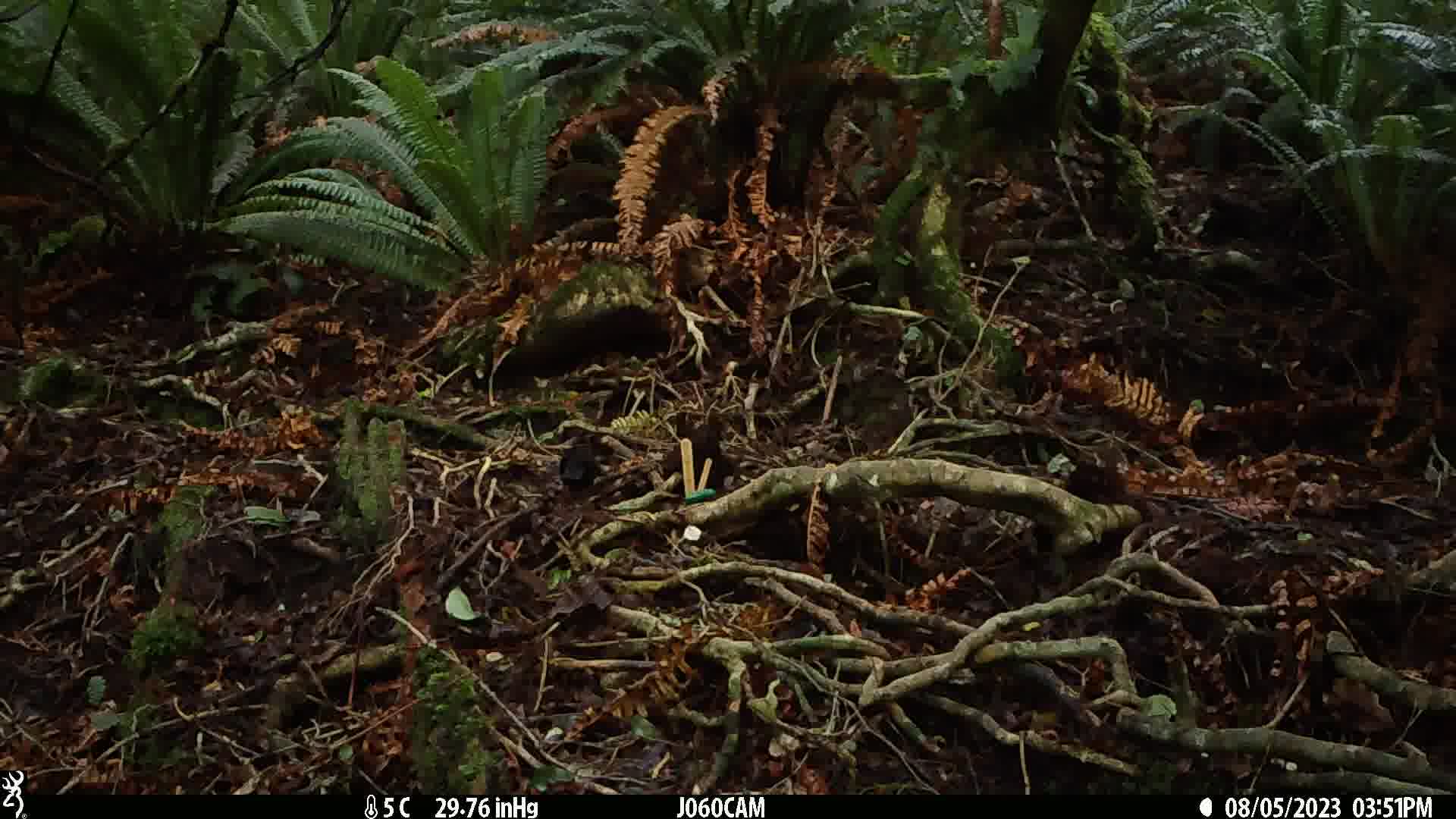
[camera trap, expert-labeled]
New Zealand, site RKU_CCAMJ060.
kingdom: Animalia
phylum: Chordata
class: Aves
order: Passeriformes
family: Turdidae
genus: Turdus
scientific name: Turdus merula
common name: eurasian blackbird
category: blackbird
Blackbird (eurasian blackbird) (Turdus merula).